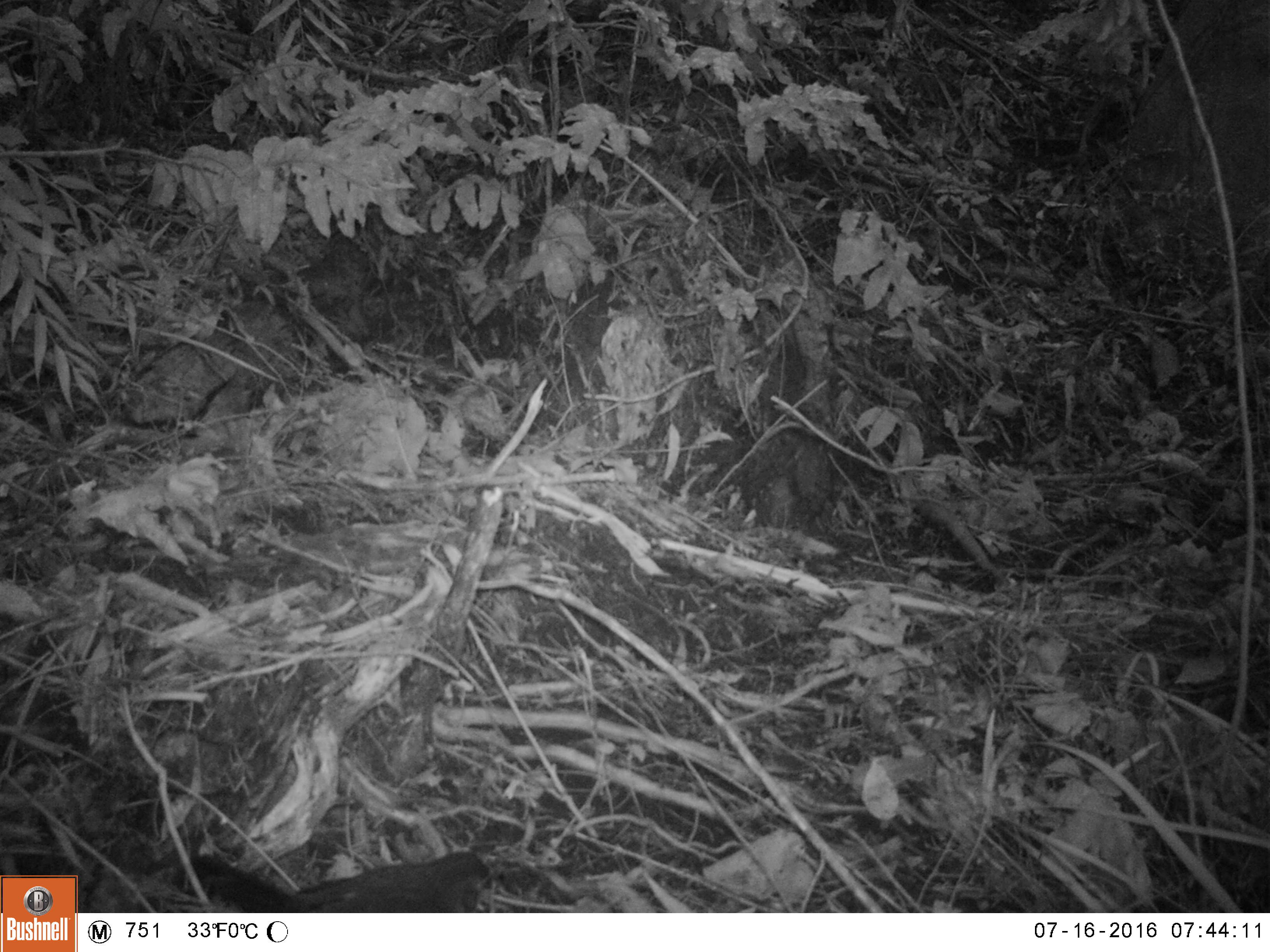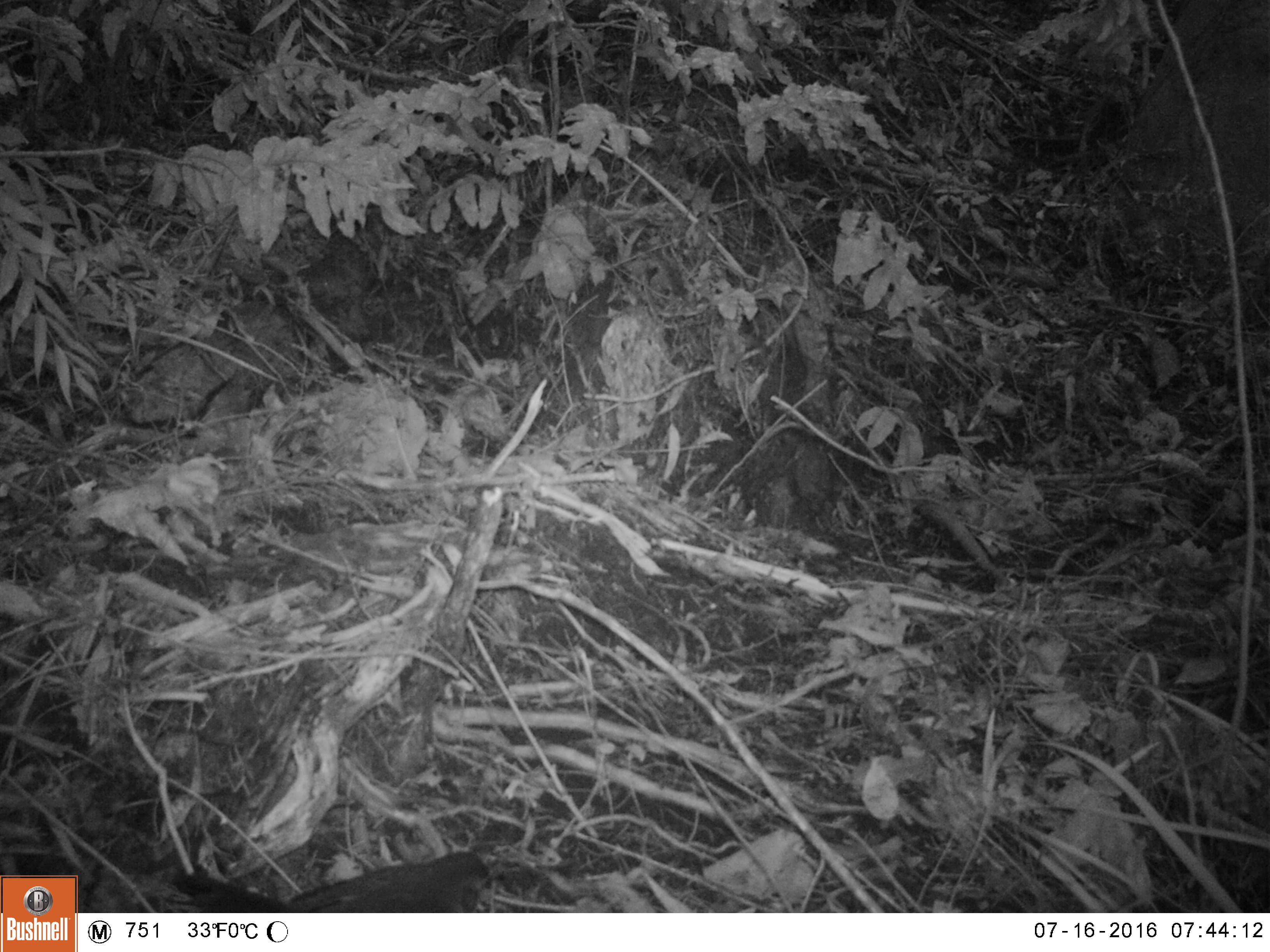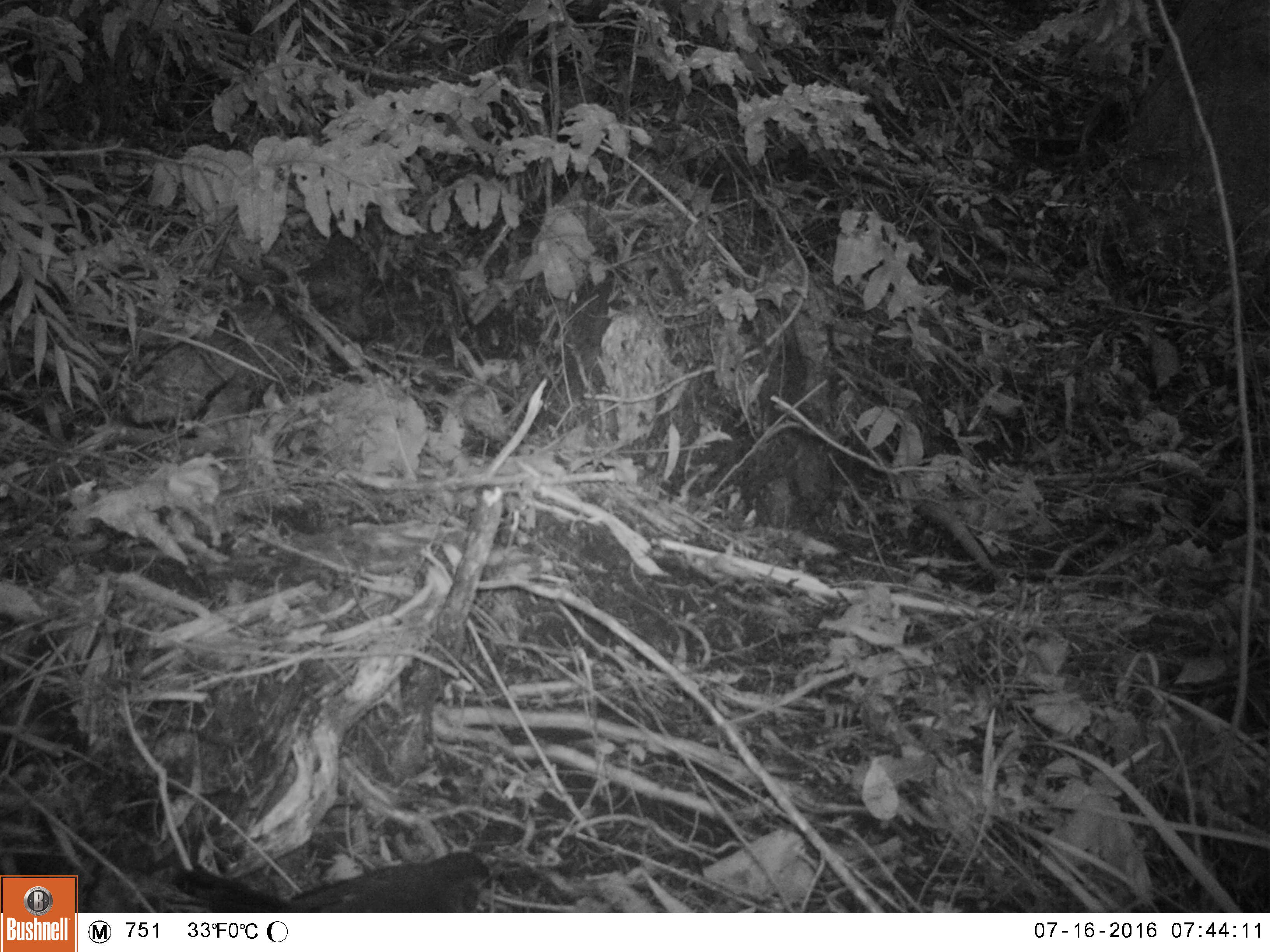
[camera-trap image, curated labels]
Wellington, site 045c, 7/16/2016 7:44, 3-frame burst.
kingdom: Animalia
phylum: Chordata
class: Aves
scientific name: Aves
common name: bird